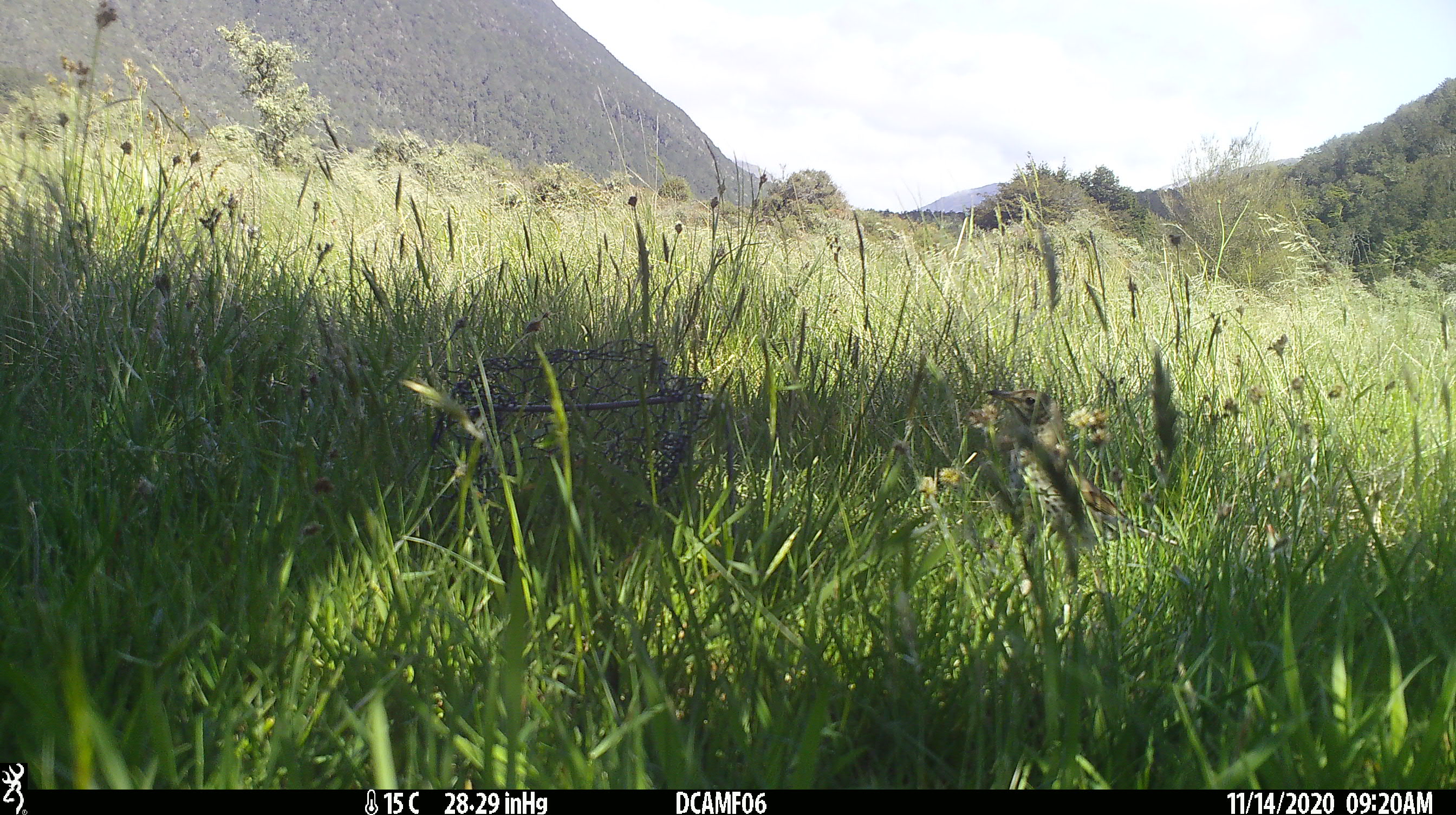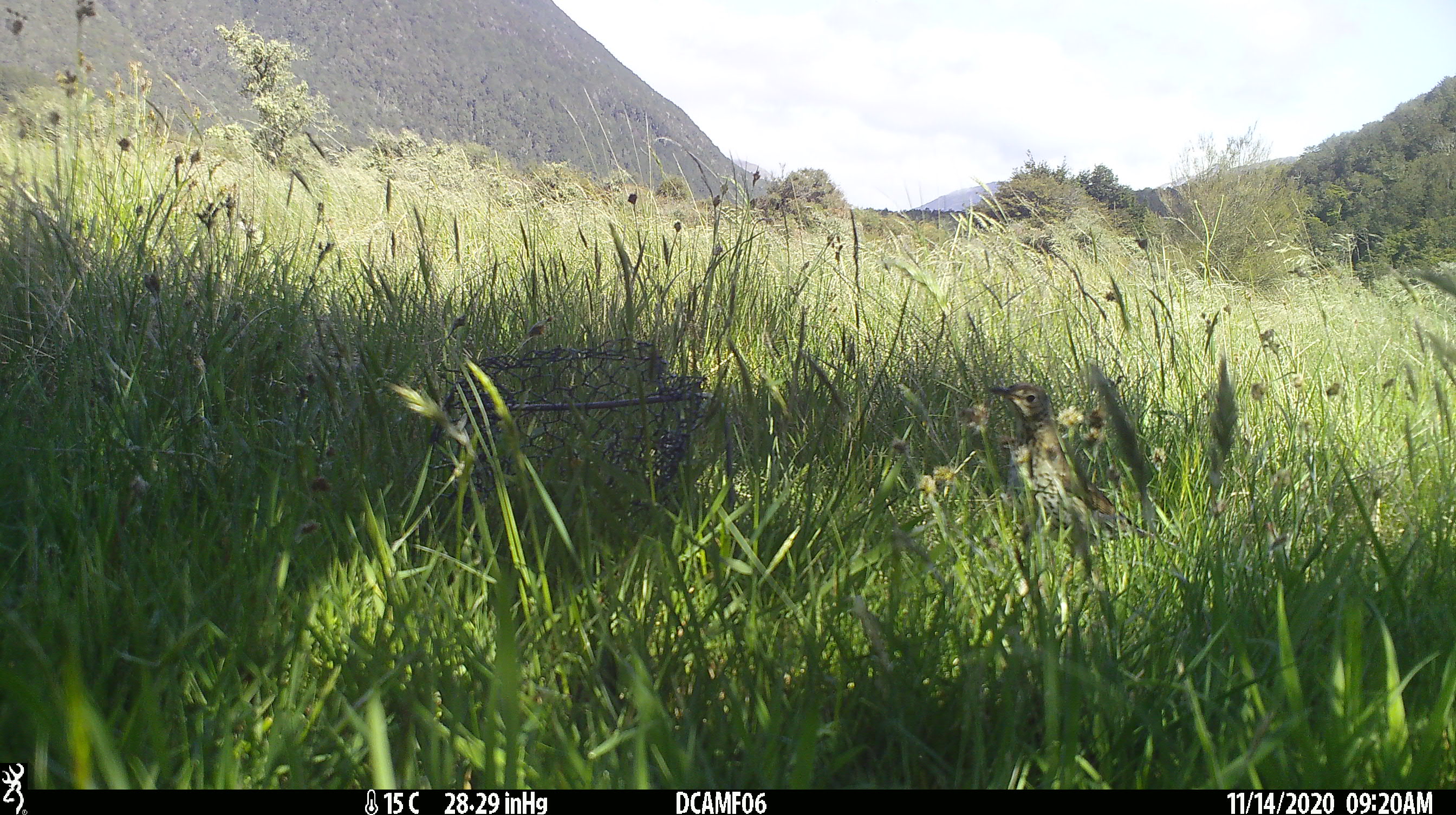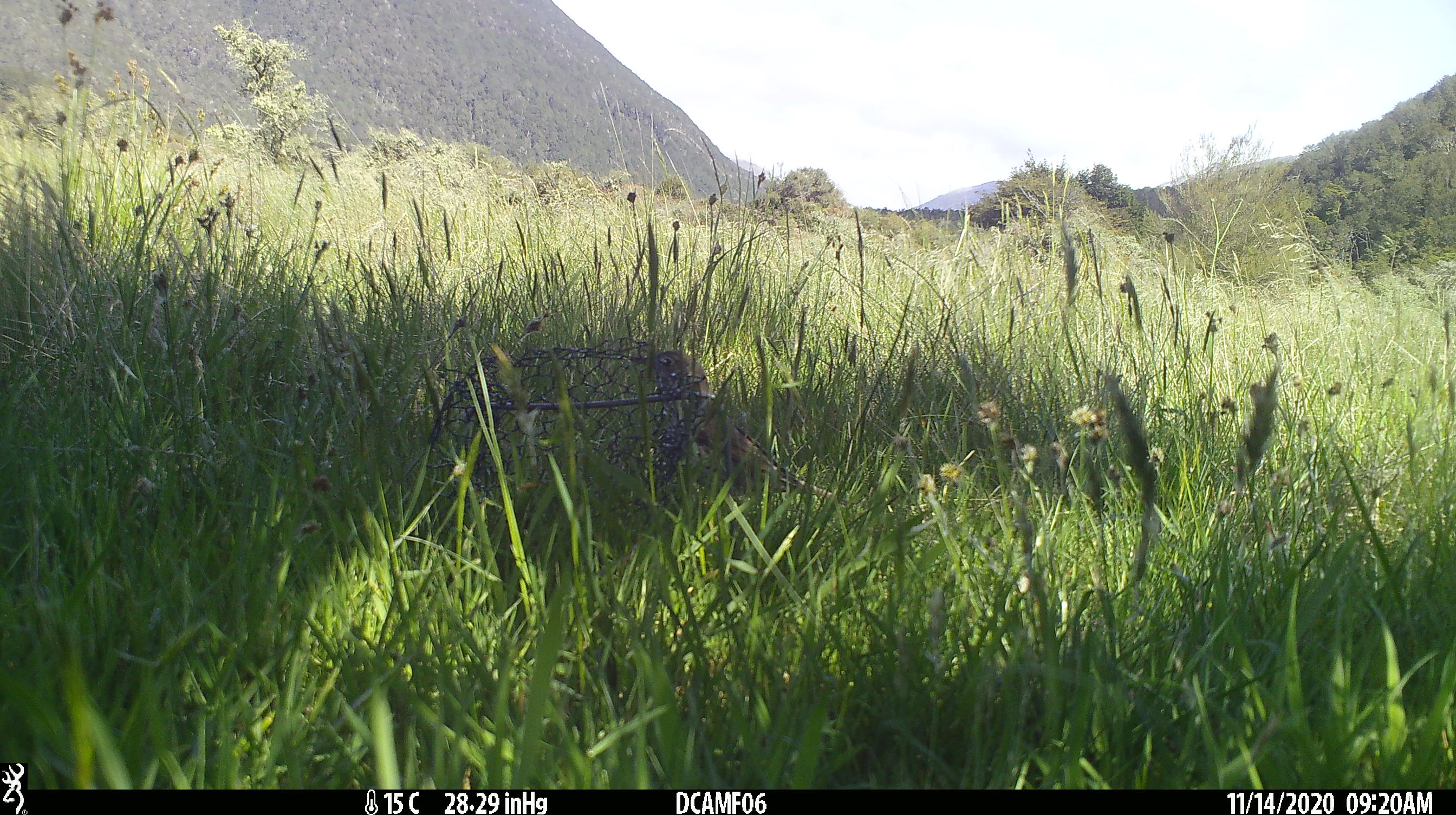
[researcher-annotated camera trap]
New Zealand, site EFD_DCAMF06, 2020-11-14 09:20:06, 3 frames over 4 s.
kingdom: Animalia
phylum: Chordata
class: Aves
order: Passeriformes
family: Turdidae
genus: Turdus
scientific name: Turdus philomelos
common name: song thrush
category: thrush